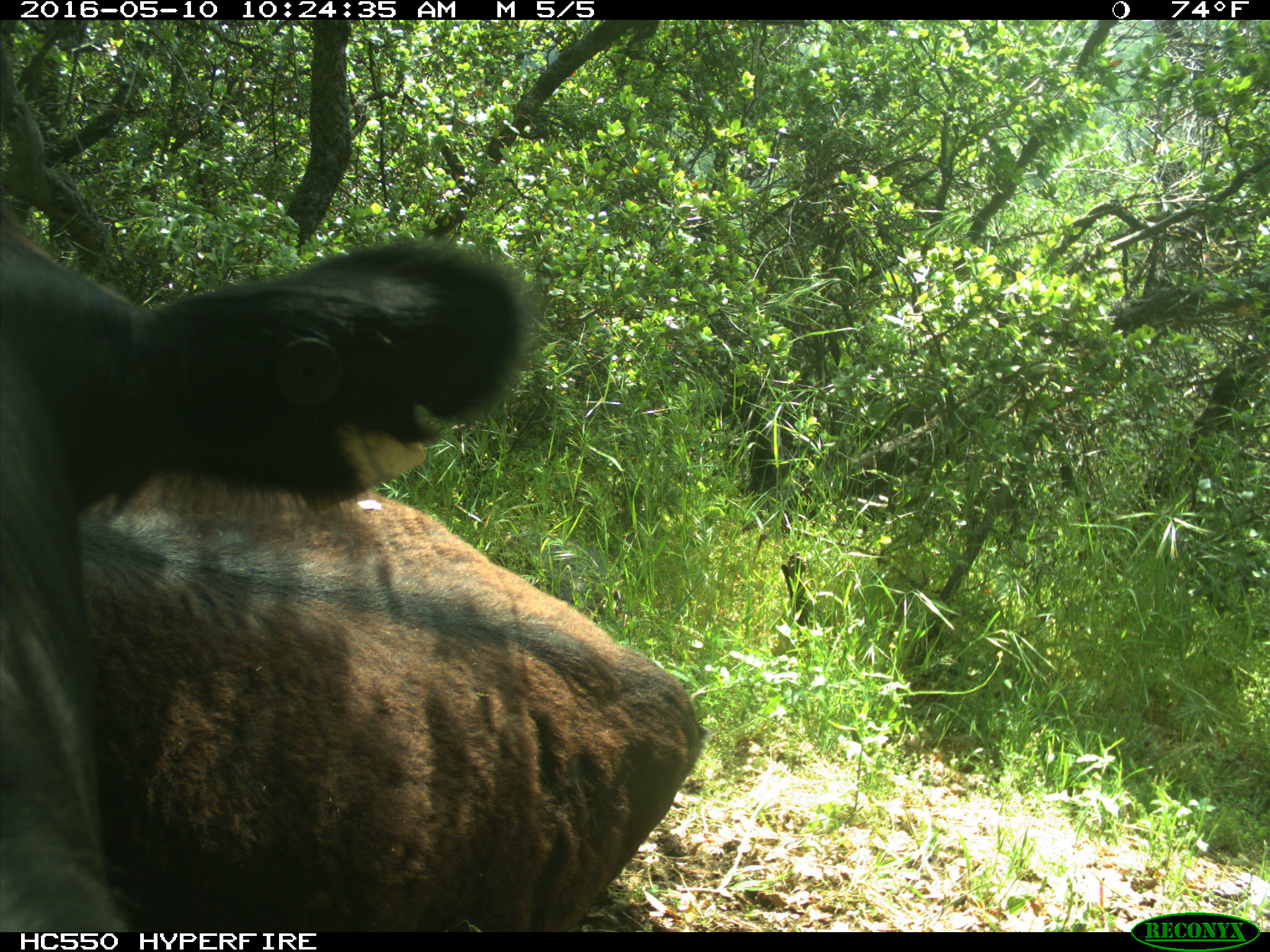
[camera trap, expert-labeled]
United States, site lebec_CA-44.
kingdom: Animalia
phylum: Chordata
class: Mammalia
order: Artiodactyla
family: Bovidae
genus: Bos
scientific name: Bos taurus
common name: domestic cow